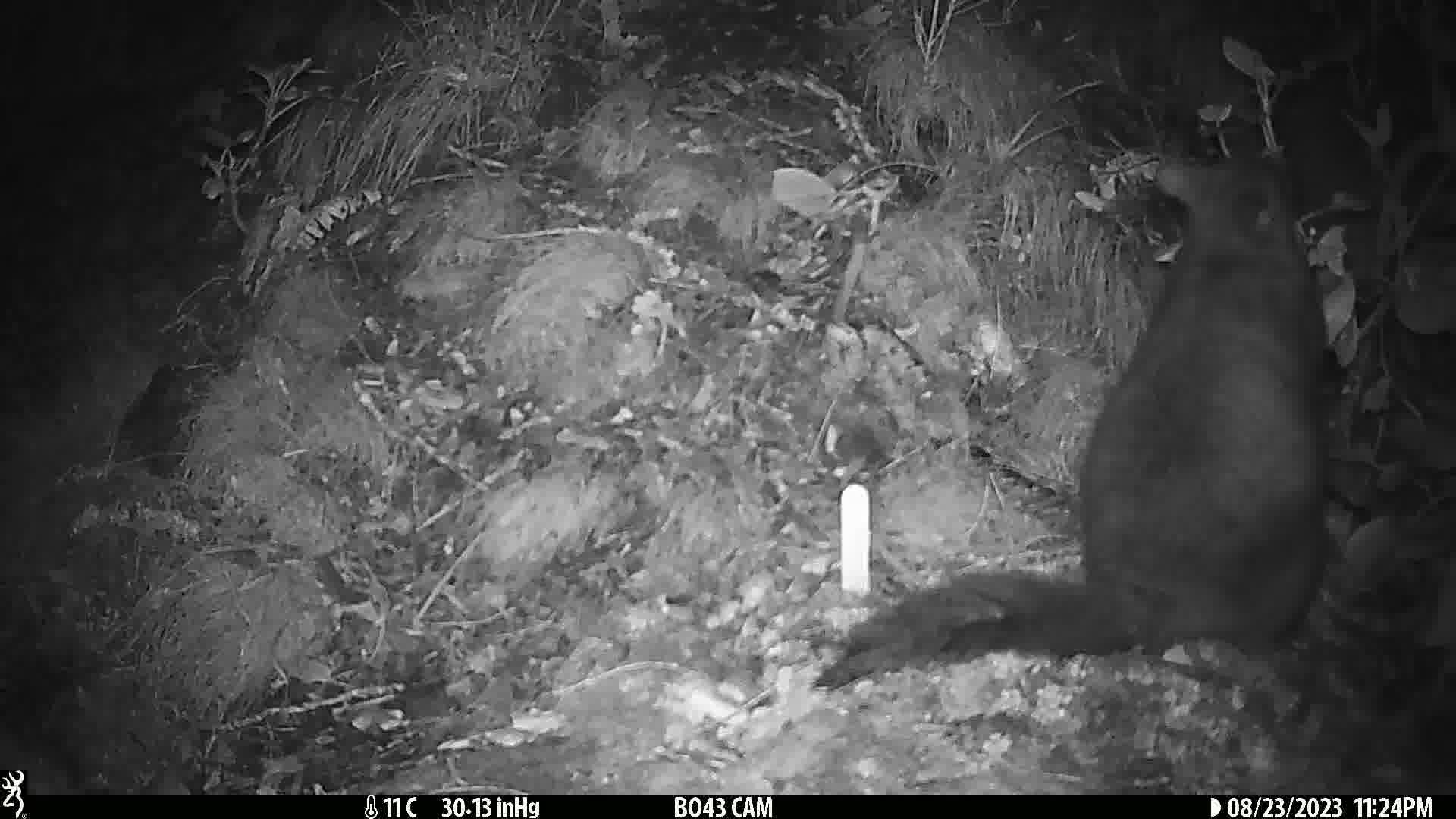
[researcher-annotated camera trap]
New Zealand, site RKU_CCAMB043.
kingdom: Animalia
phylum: Chordata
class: Mammalia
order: Diprotodontia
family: Phalangeridae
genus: Trichosurus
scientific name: Trichosurus vulpecula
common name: common brushtail possum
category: possum